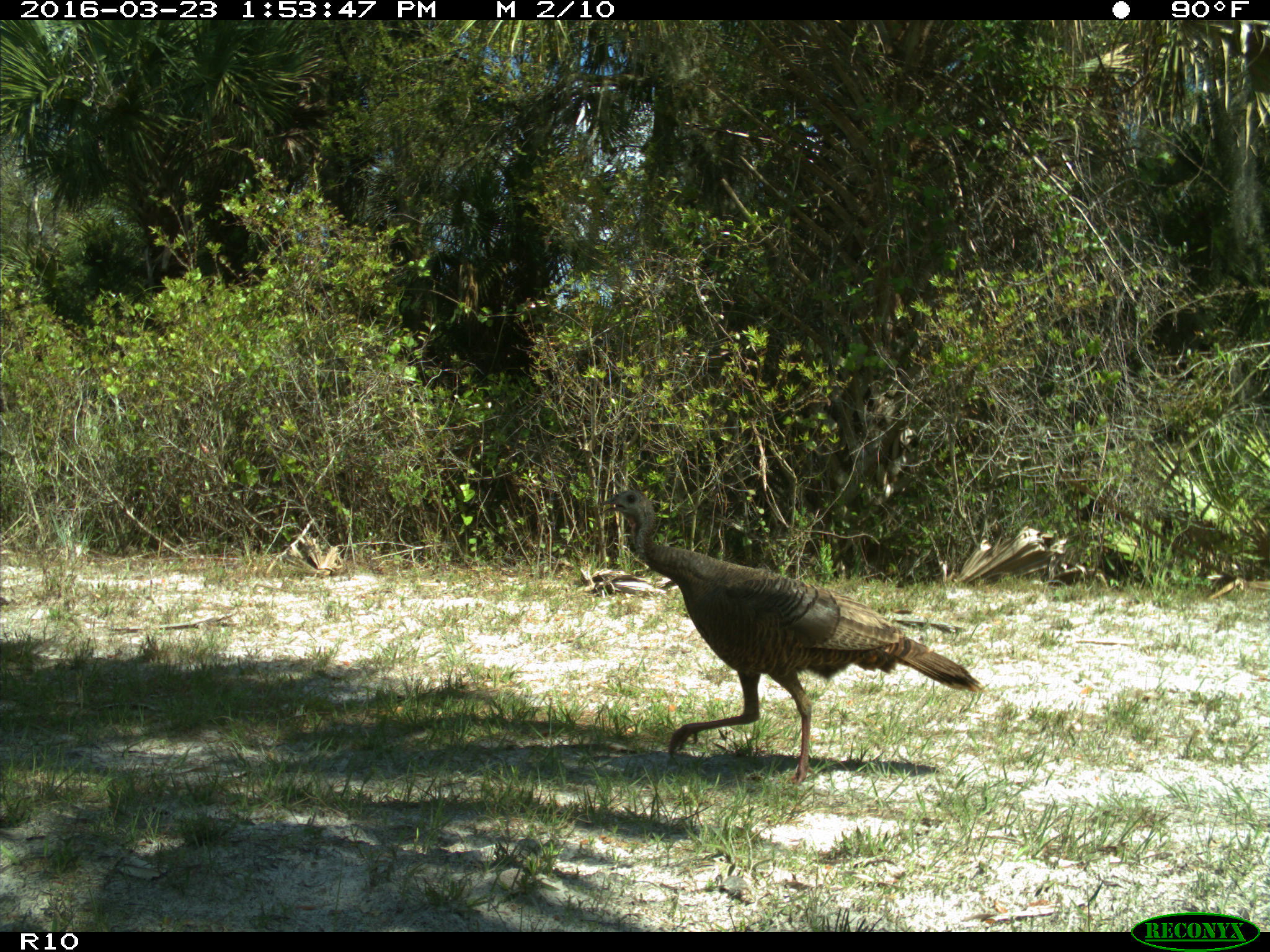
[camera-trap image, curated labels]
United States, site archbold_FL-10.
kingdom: Animalia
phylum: Chordata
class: Aves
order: Galliformes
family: Phasianidae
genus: Meleagris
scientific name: Meleagris gallopavo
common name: wild turkey